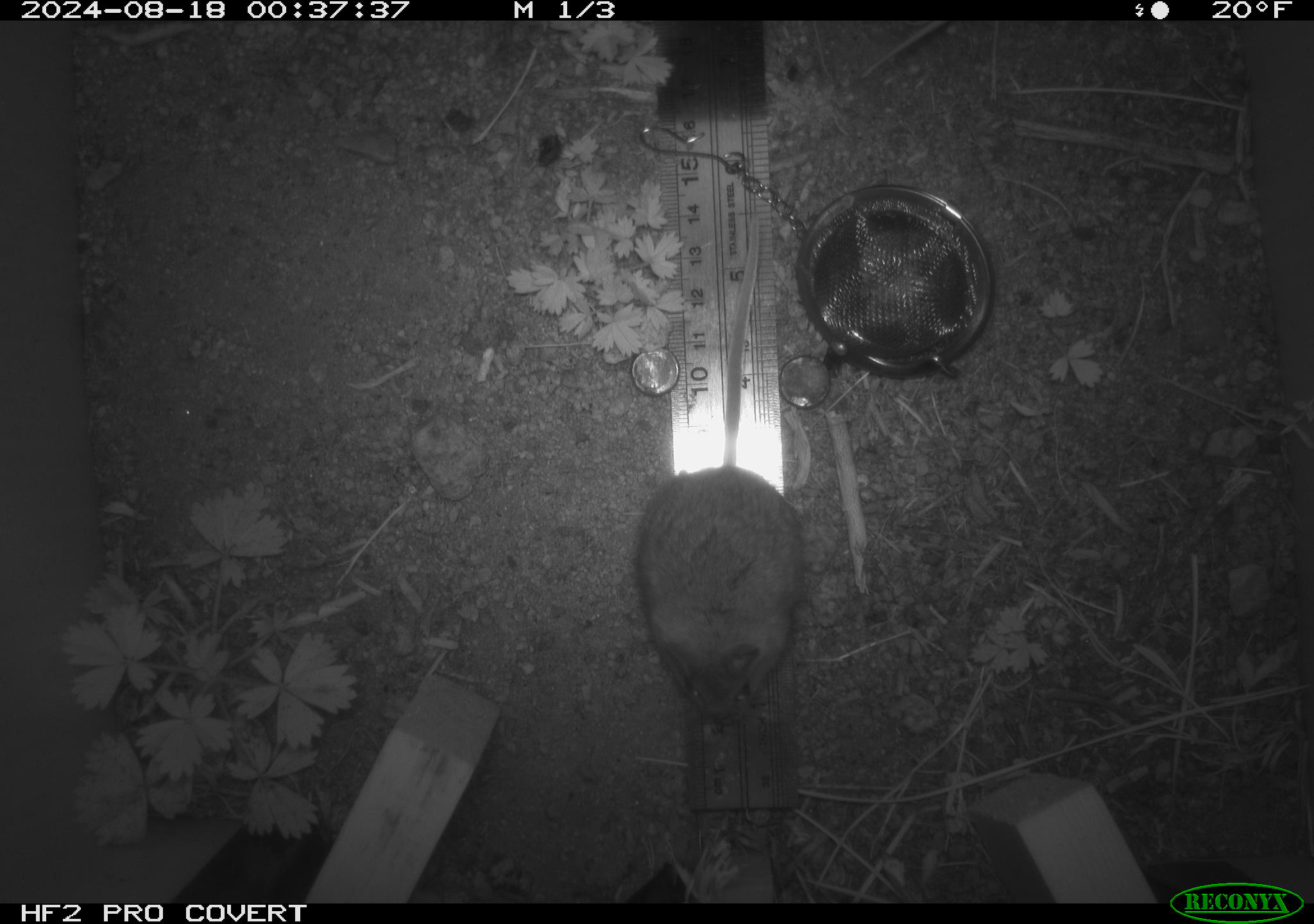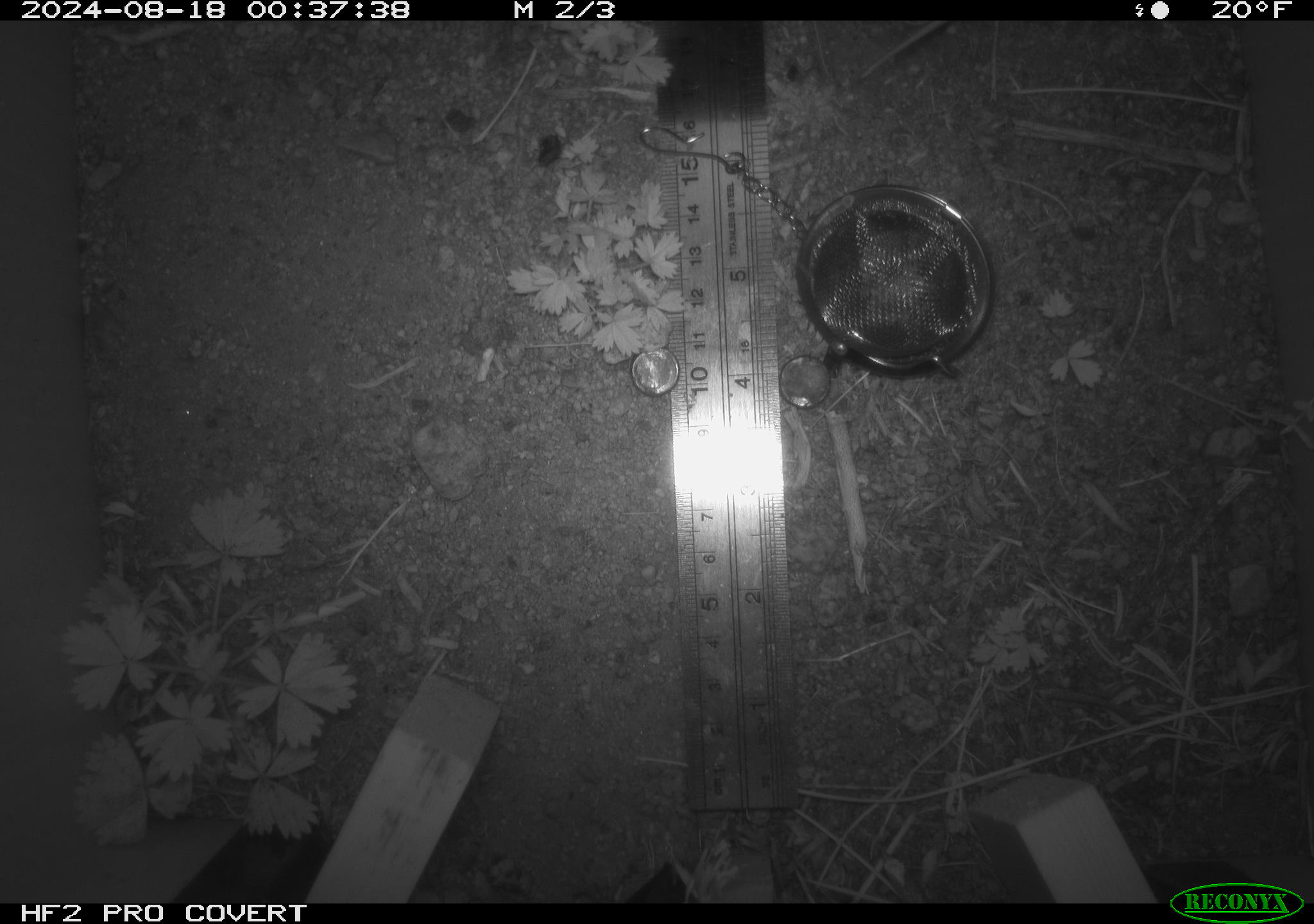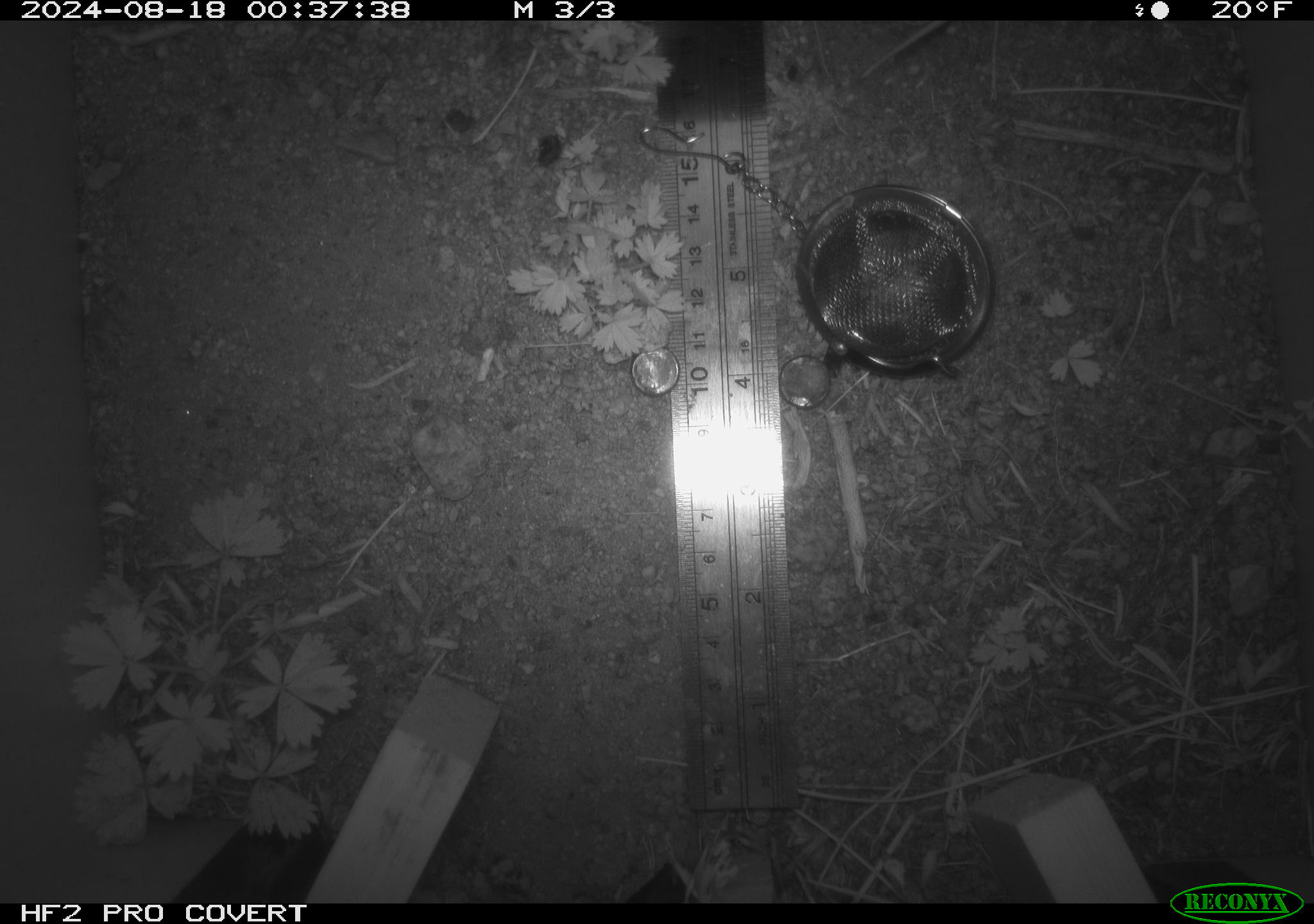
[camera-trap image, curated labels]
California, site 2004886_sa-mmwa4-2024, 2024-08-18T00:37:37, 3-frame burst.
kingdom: Animalia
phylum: Chordata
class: Mammalia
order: Rodentia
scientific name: Rodentia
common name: mouse species